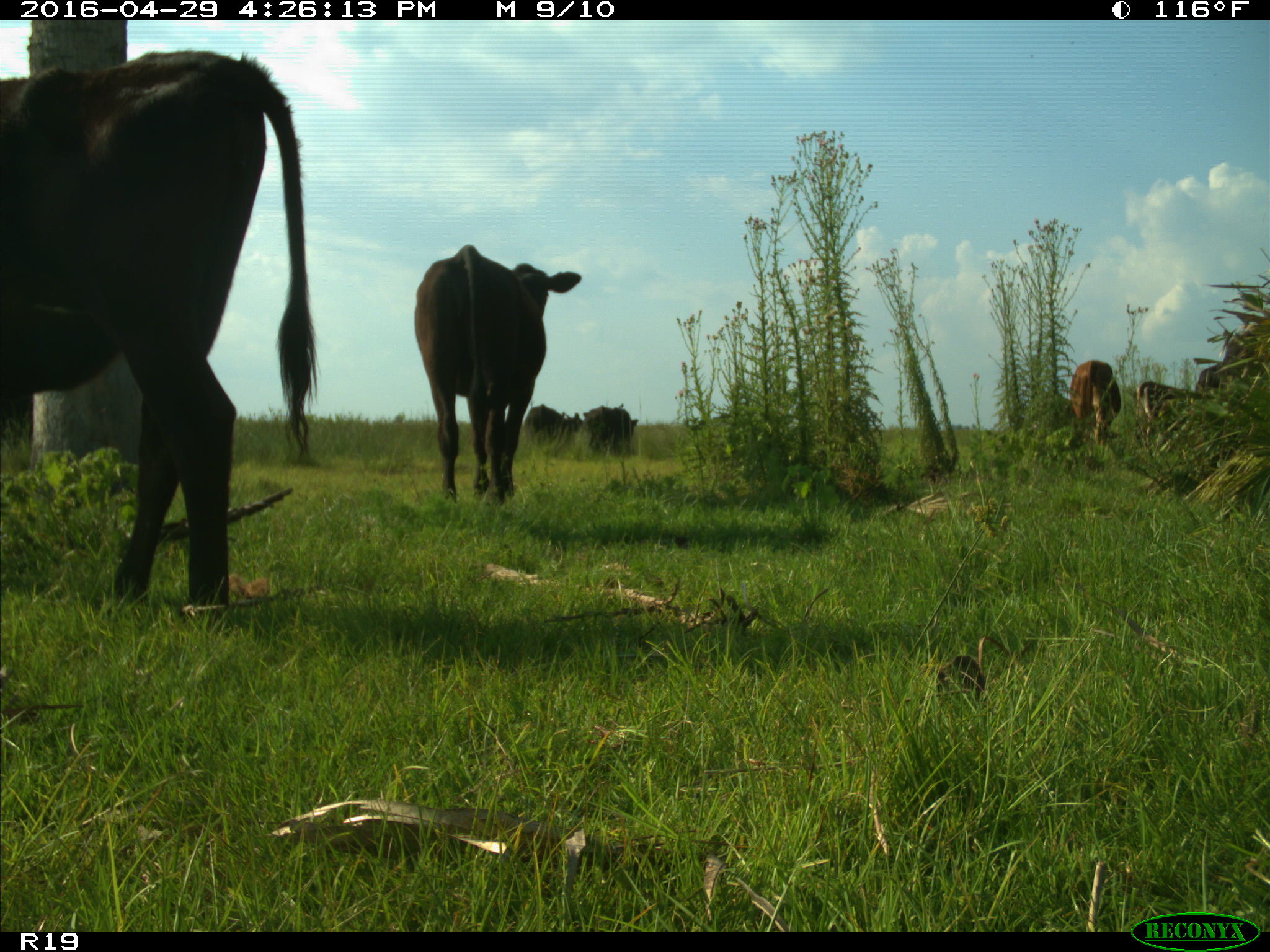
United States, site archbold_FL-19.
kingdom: Animalia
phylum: Chordata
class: Mammalia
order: Artiodactyla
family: Bovidae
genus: Bos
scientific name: Bos taurus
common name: domestic cow